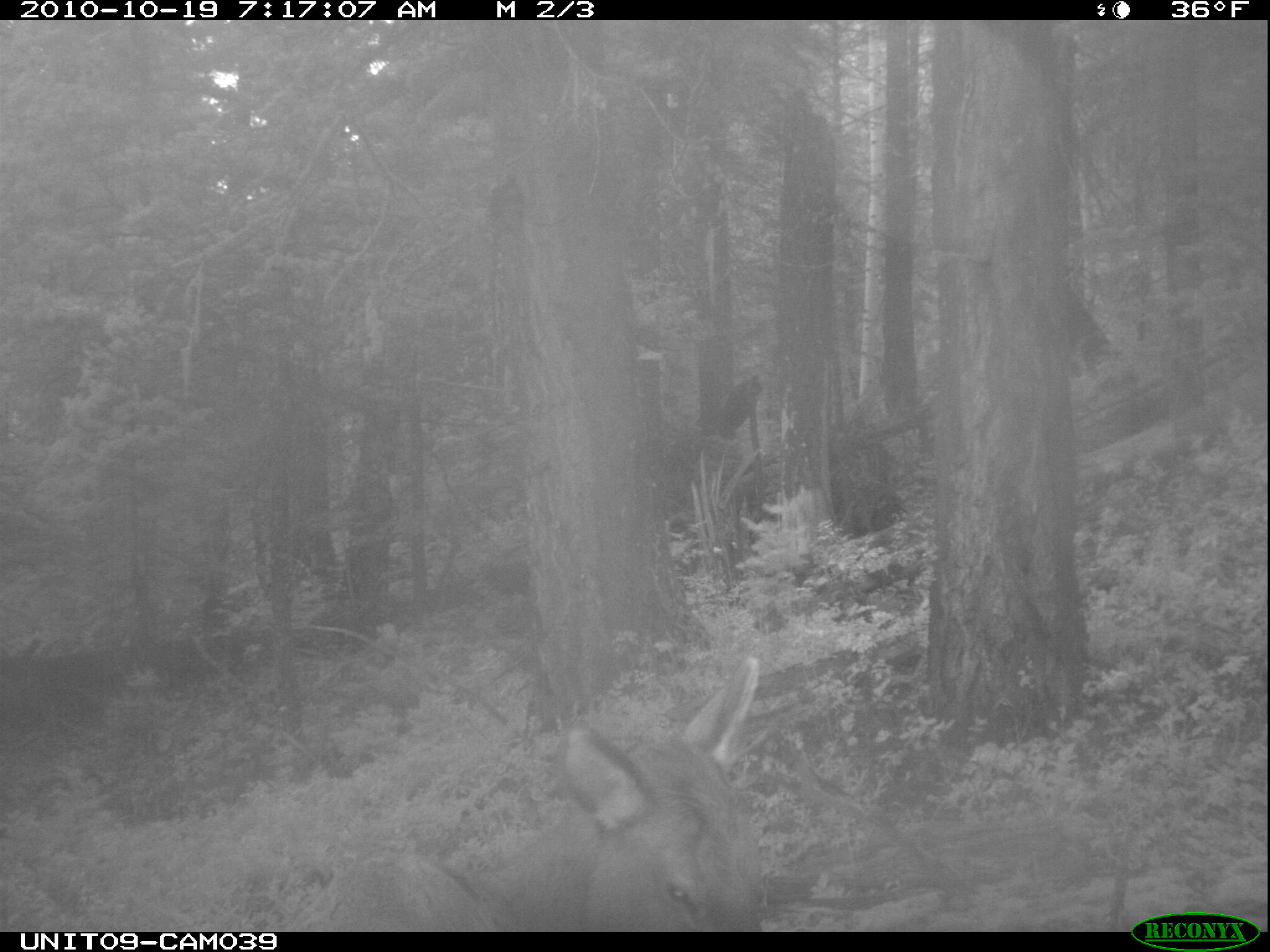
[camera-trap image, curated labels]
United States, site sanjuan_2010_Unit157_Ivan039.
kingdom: Animalia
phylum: Chordata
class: Mammalia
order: Artiodactyla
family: Cervidae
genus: Cervus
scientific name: Cervus elaphus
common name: red deer